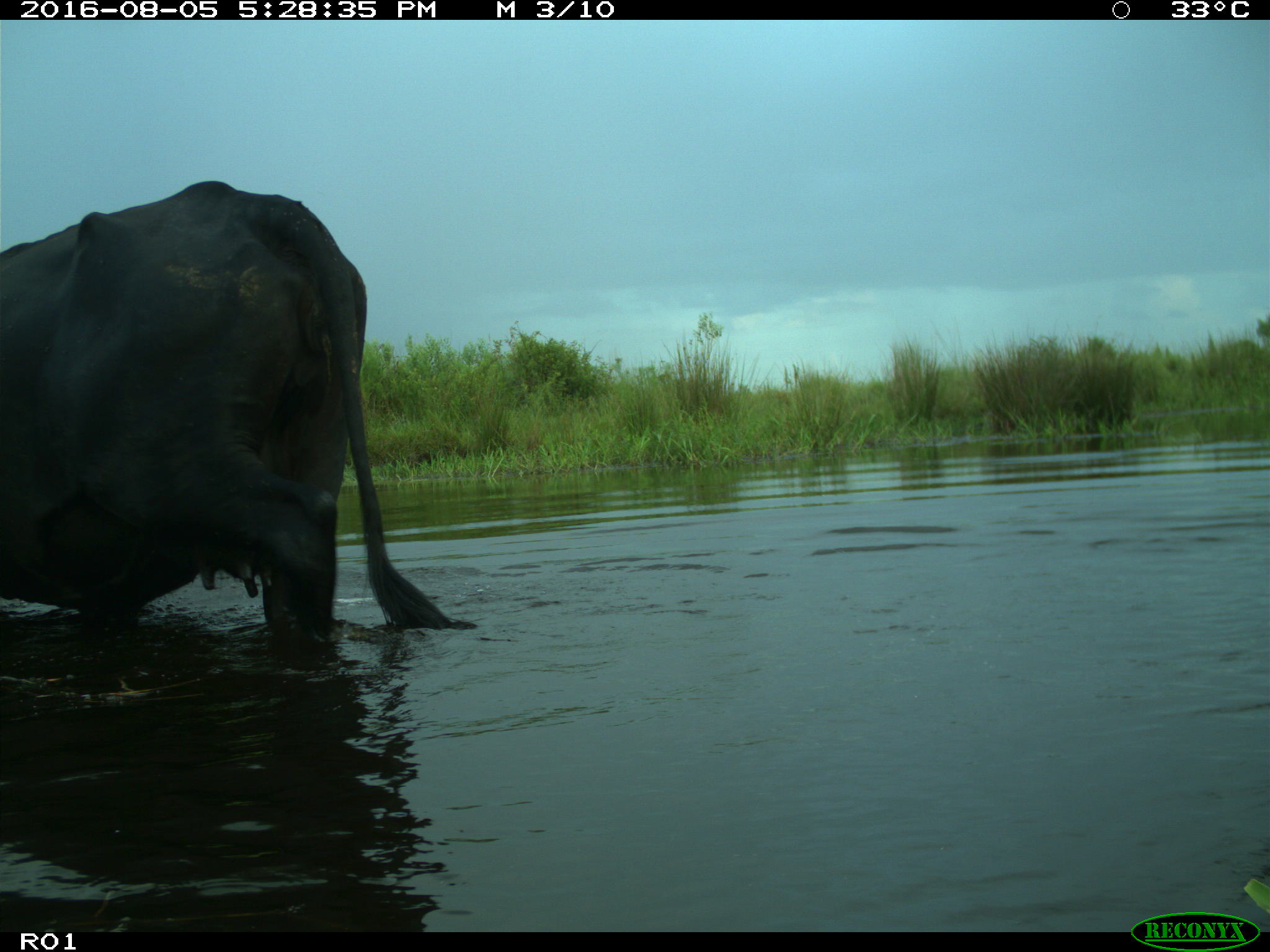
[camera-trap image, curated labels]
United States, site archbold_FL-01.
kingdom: Animalia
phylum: Chordata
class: Mammalia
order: Artiodactyla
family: Bovidae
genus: Bos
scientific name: Bos taurus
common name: domestic cow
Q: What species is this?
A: Bos taurus (domestic cow).